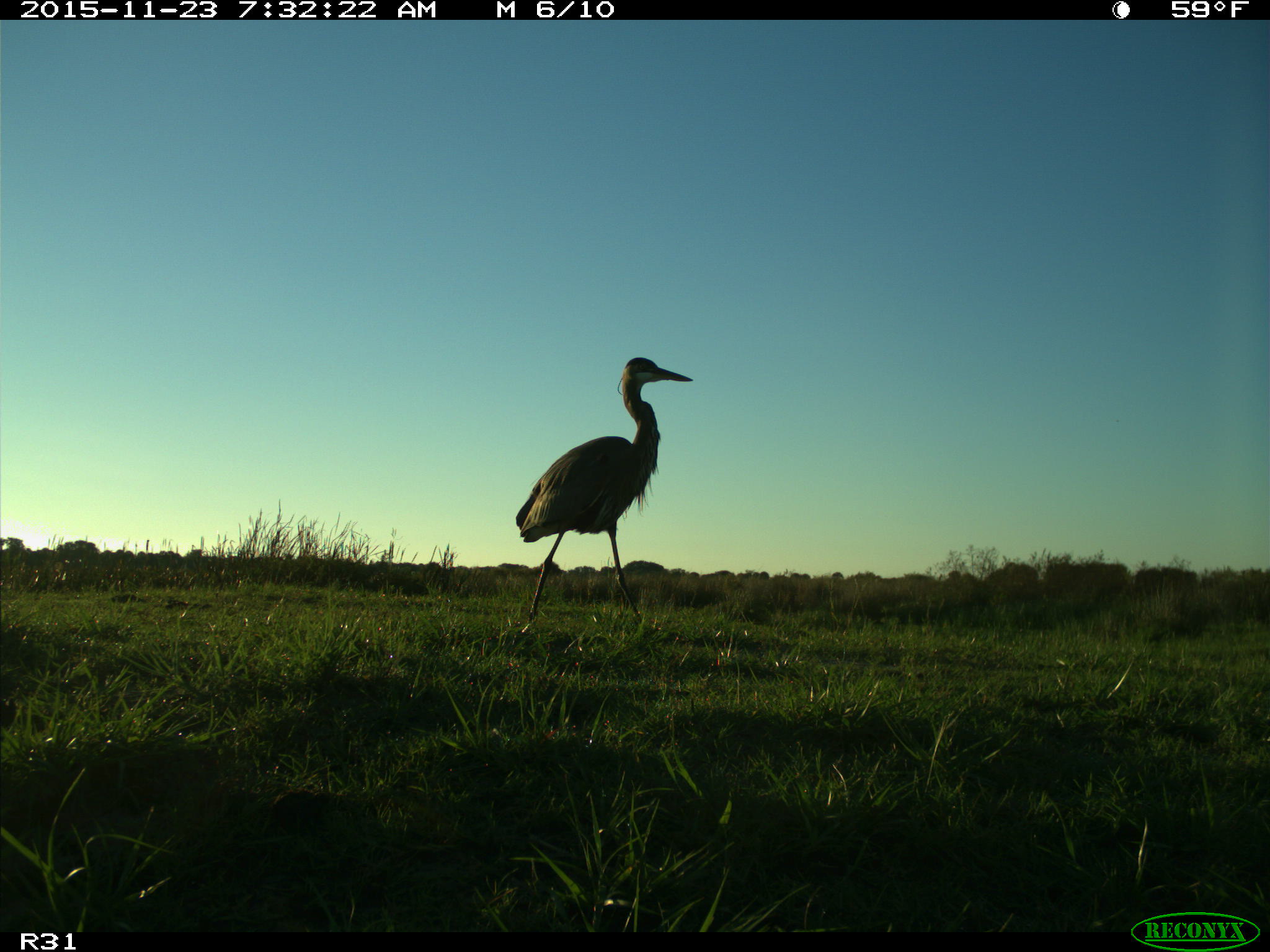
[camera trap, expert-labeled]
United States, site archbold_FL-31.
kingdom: Animalia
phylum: Chordata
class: Aves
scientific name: Aves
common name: birds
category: unidentified bird